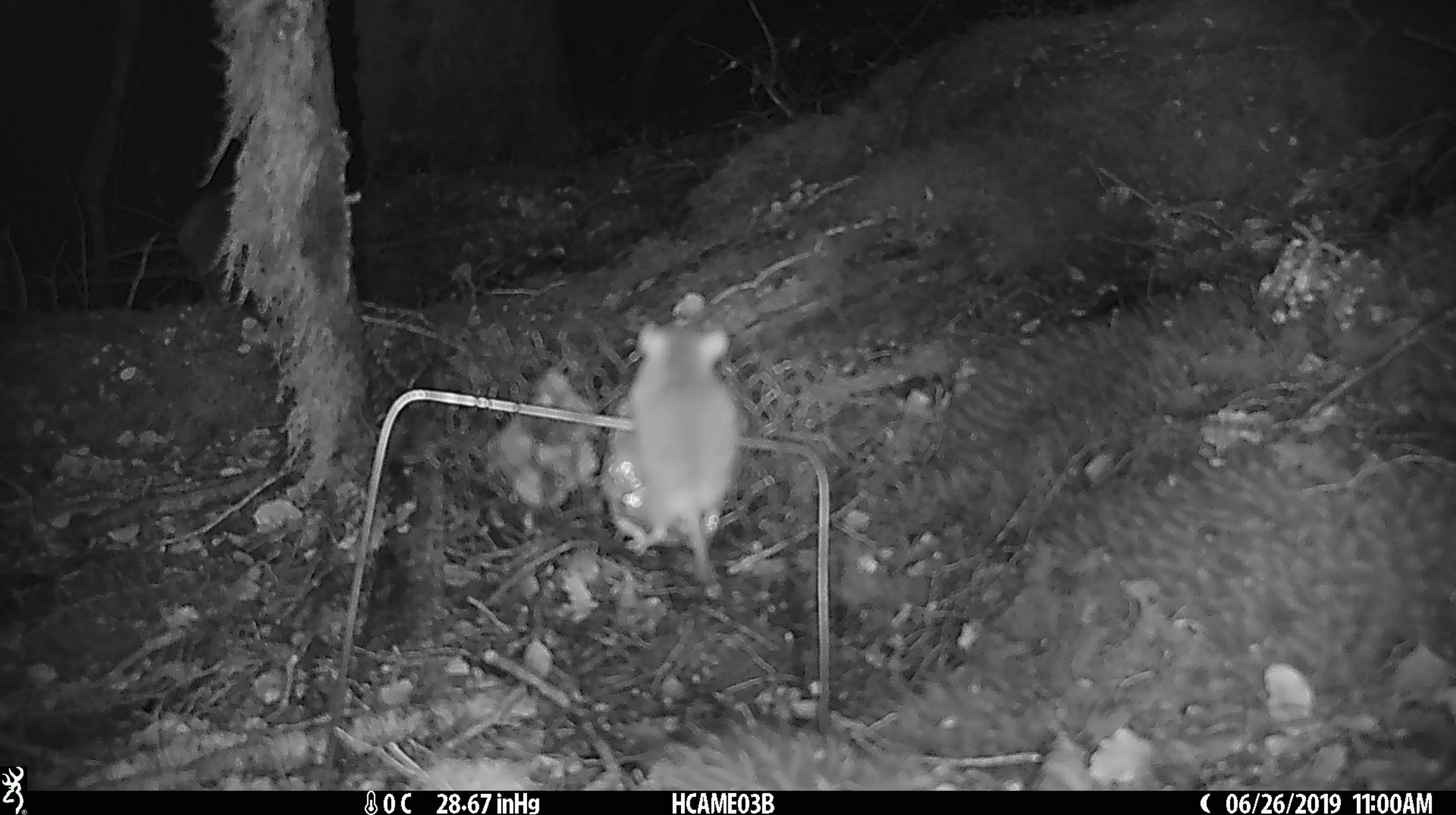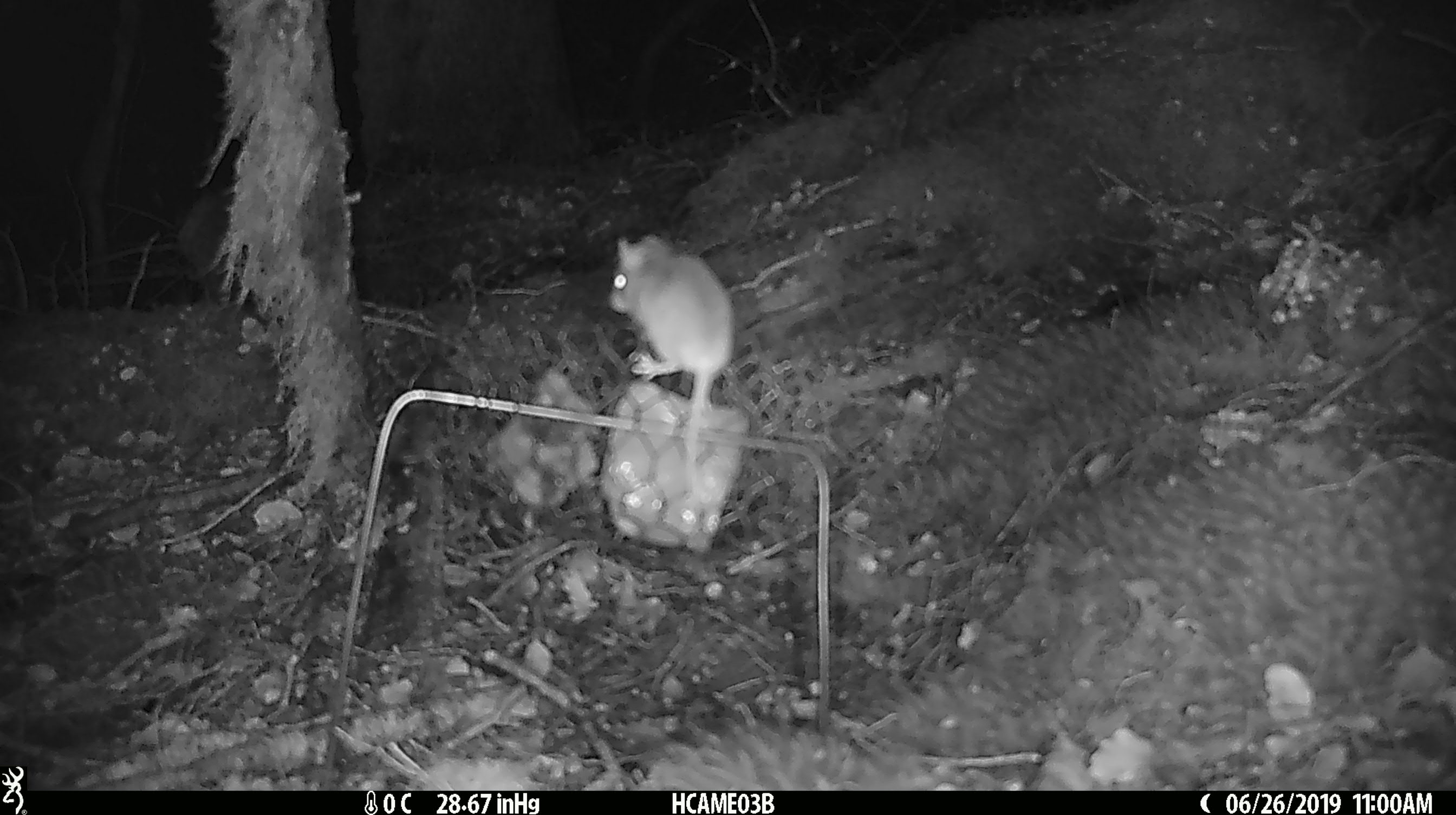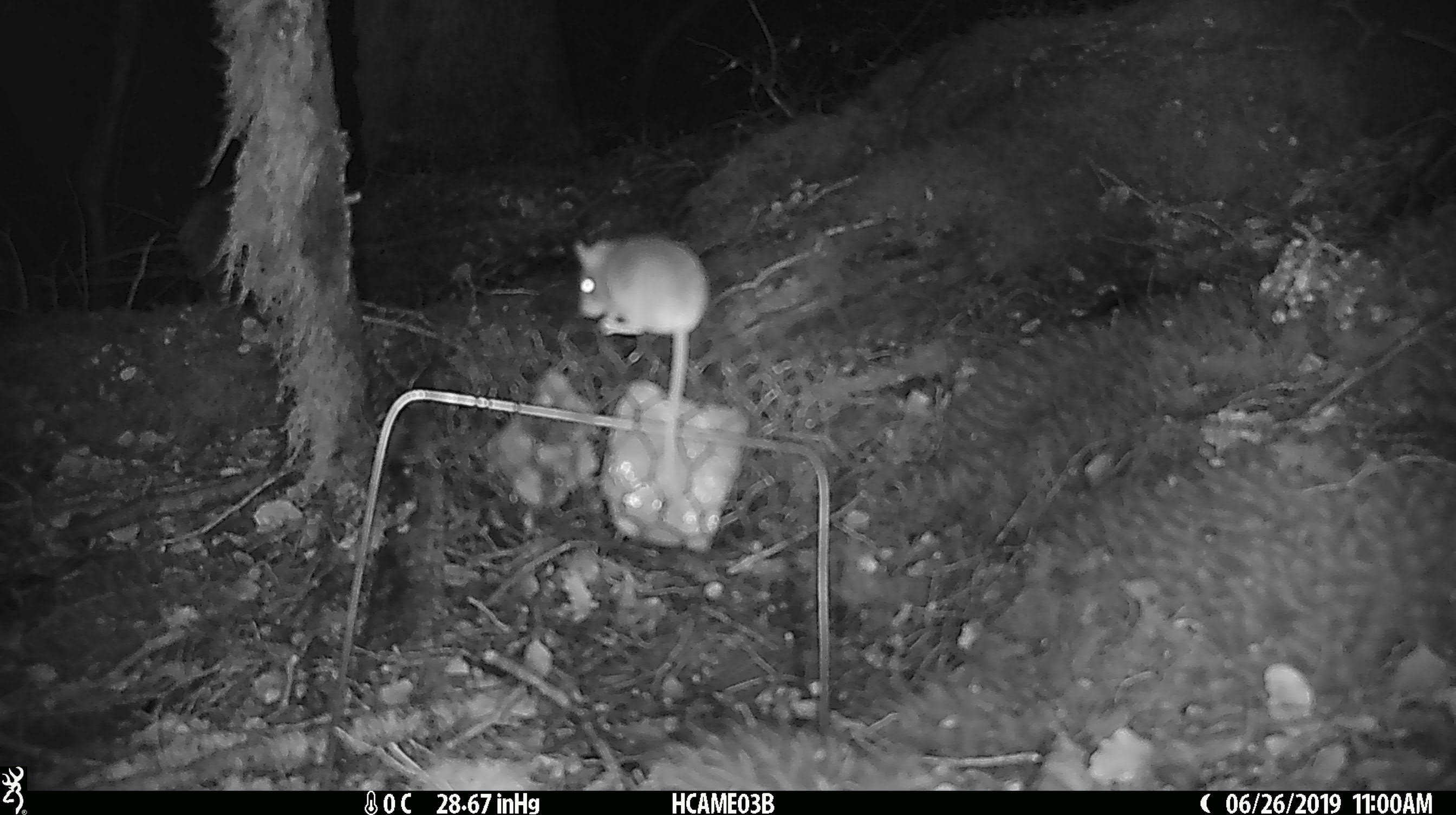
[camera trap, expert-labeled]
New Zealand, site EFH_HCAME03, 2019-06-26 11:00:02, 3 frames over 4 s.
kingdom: Animalia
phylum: Chordata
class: Mammalia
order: Rodentia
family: Muridae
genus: Mus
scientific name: Mus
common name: mouse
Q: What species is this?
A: Mouse (Mus).